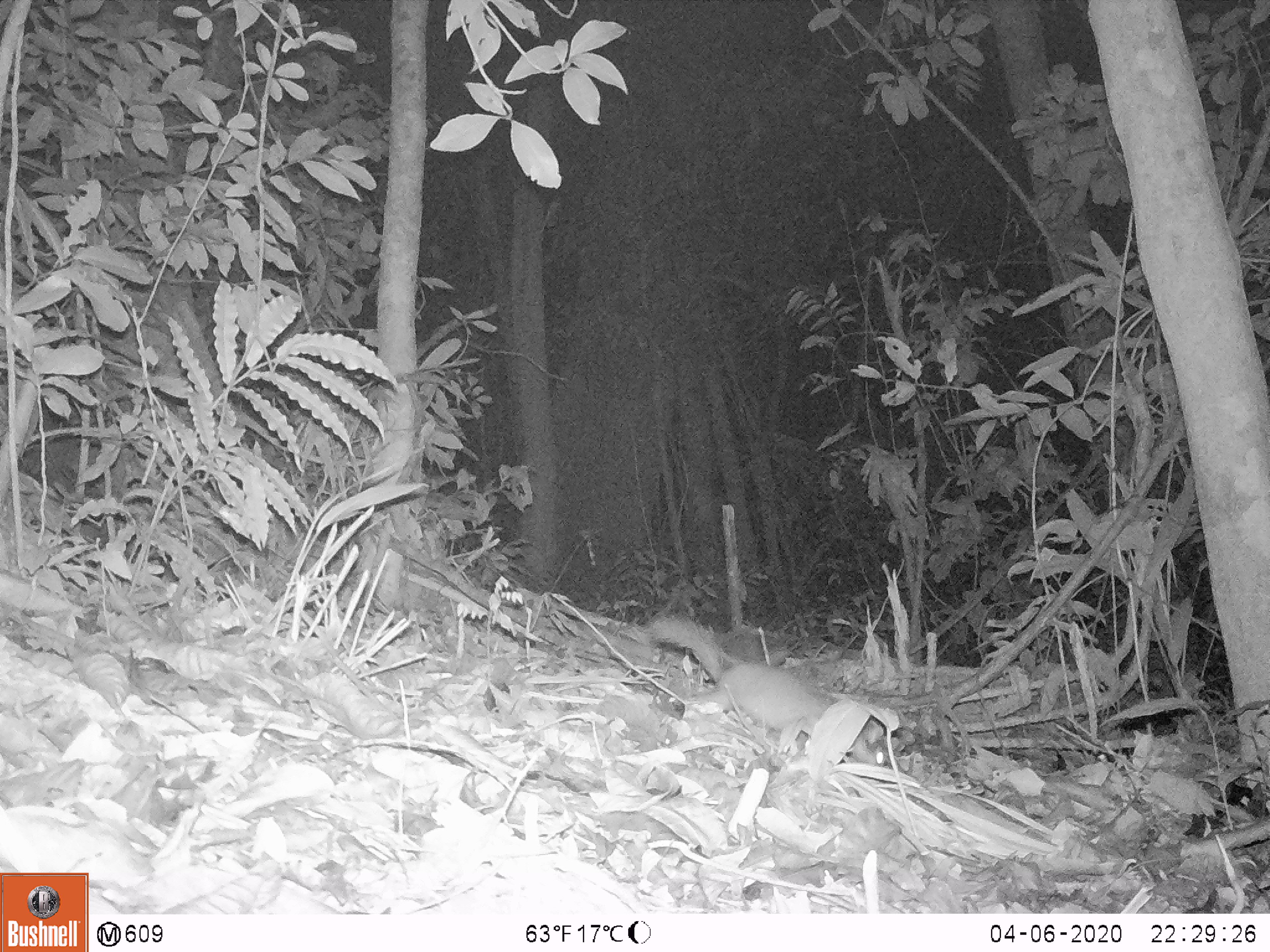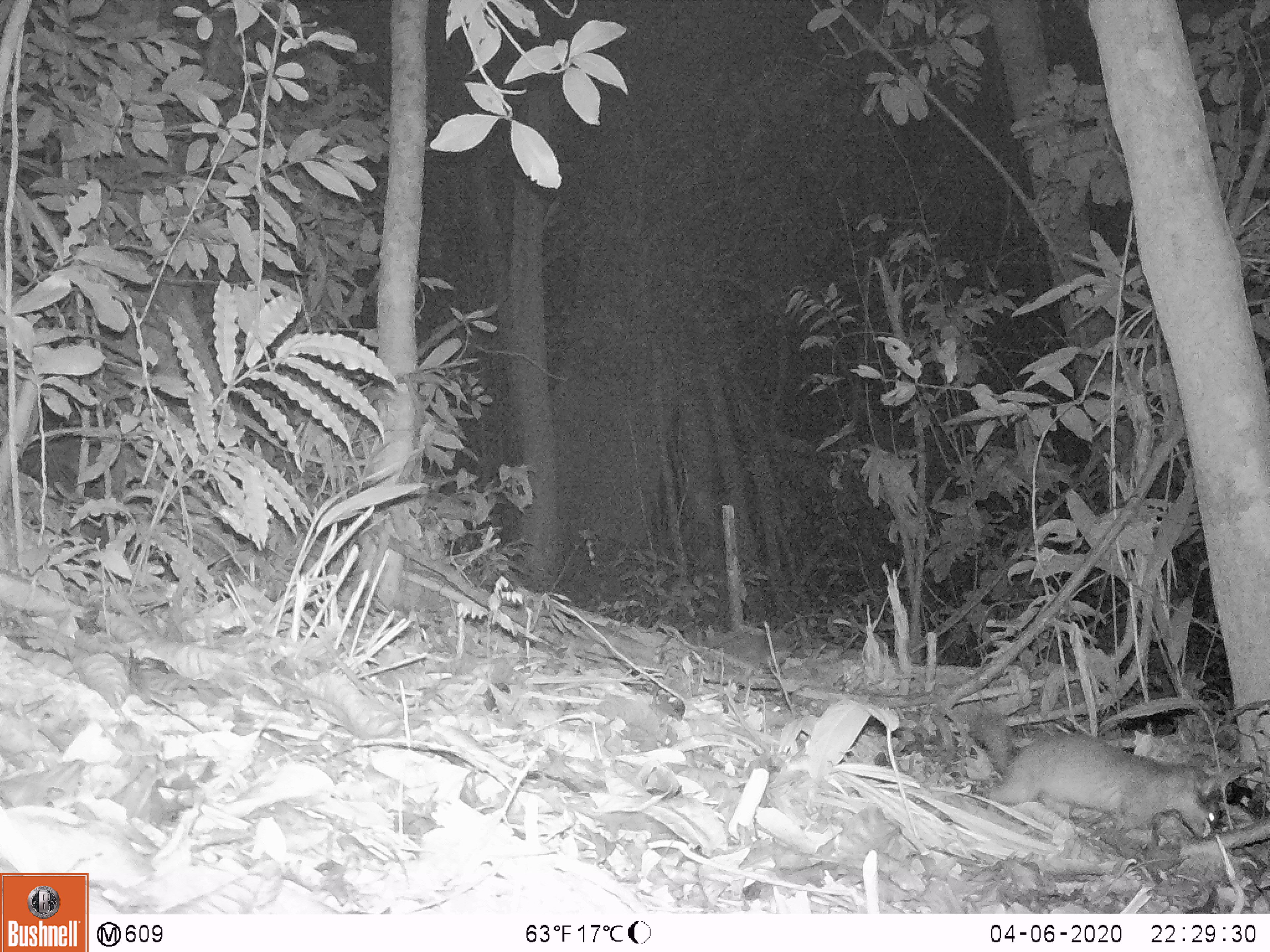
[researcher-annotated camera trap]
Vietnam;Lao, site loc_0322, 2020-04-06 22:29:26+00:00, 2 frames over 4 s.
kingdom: Animalia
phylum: Chordata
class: Mammalia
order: Carnivora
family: Mustelidae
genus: Melogale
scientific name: Melogale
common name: ferret badger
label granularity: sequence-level